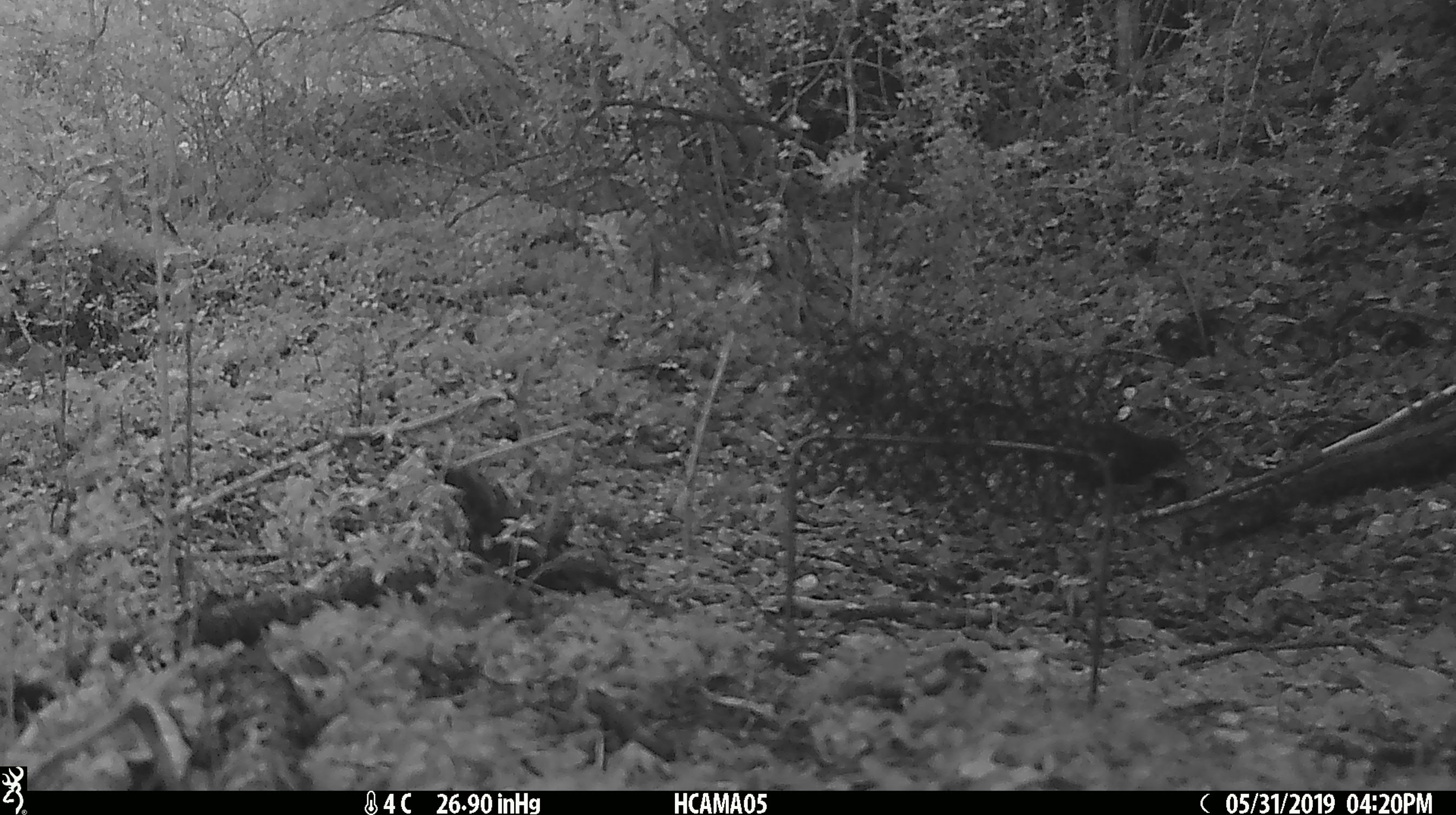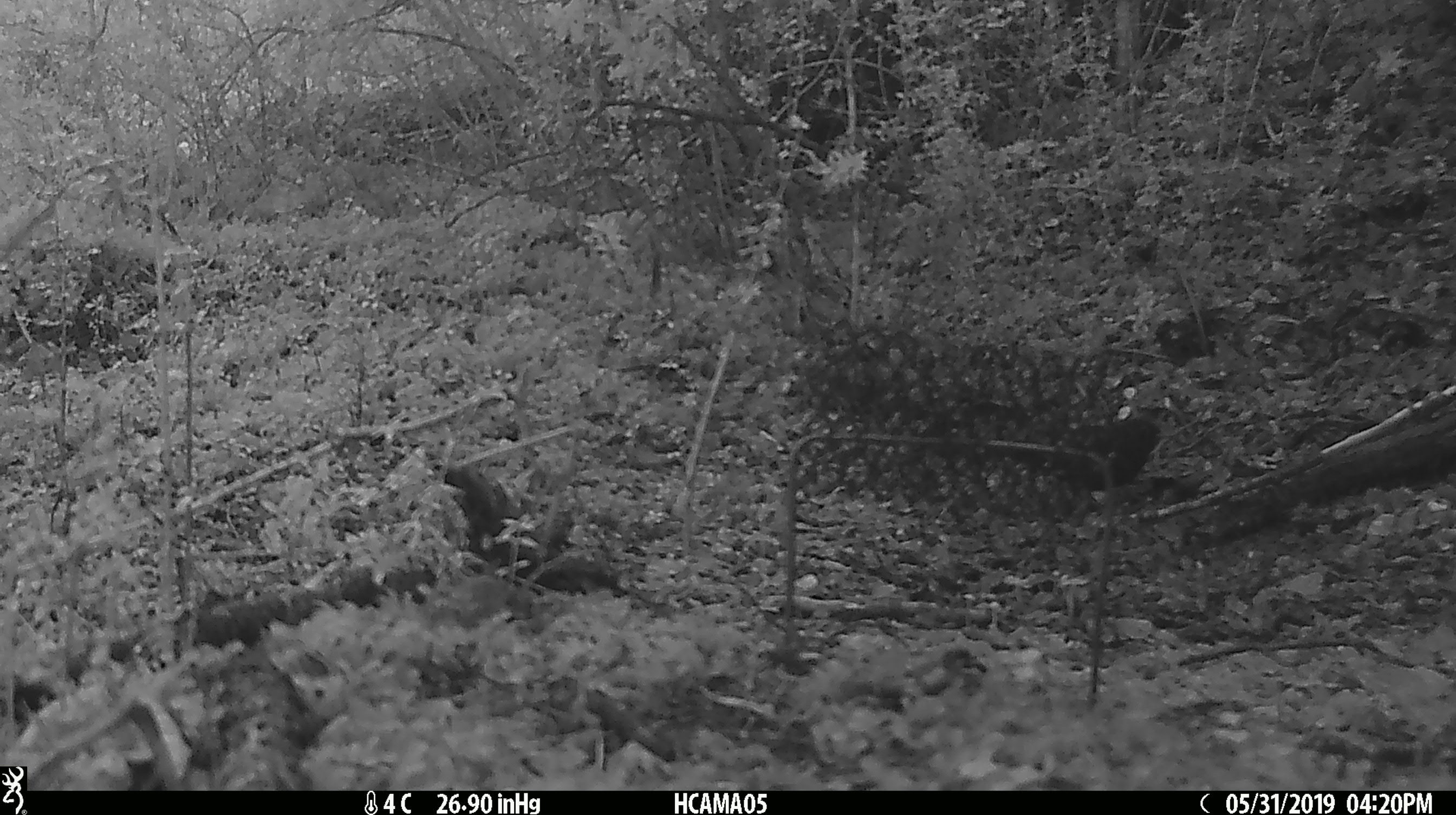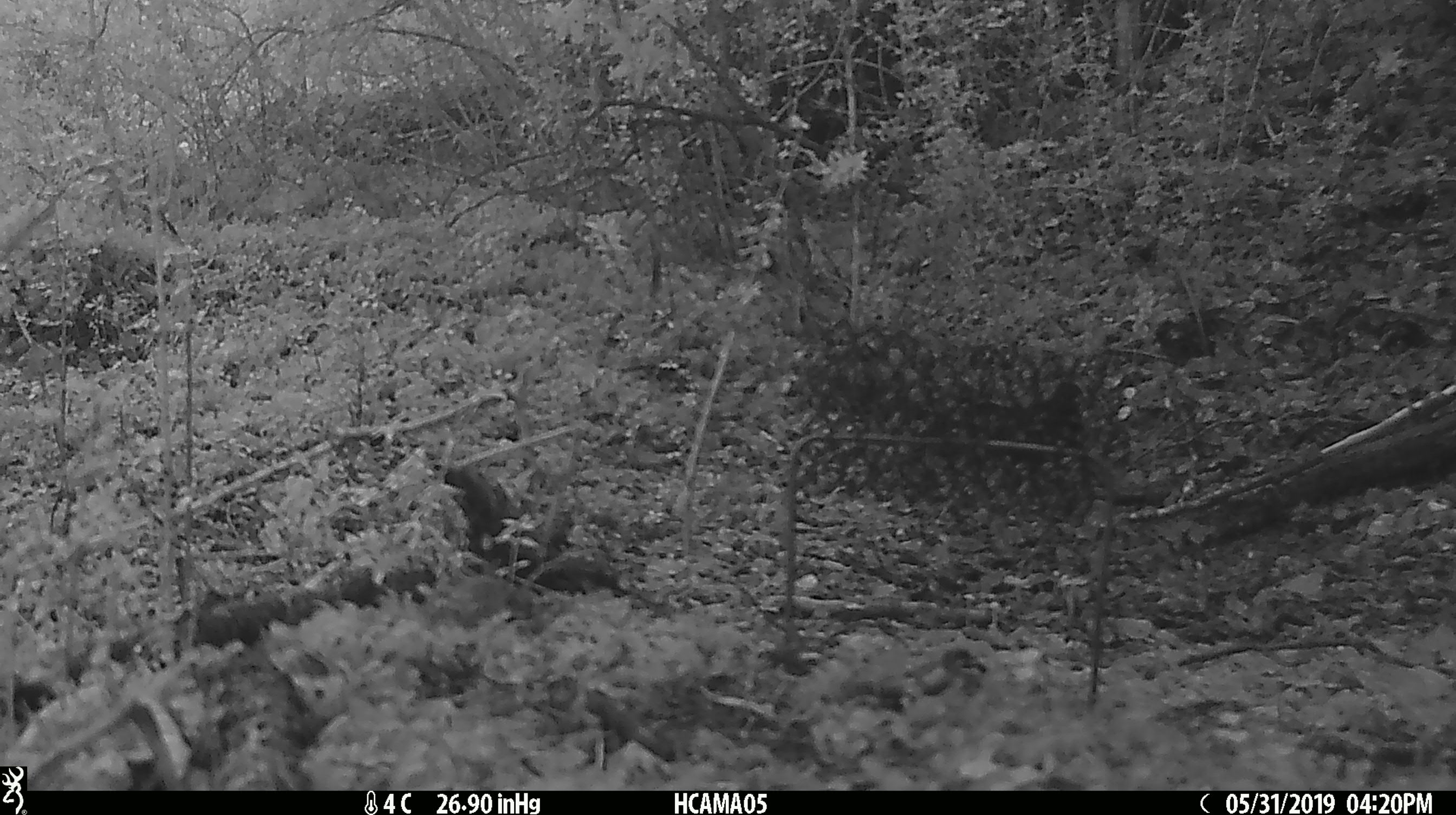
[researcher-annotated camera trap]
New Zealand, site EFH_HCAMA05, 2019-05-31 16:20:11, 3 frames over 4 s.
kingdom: Animalia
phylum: Chordata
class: Aves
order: Passeriformes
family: Turdidae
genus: Turdus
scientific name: Turdus merula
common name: eurasian blackbird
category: blackbird